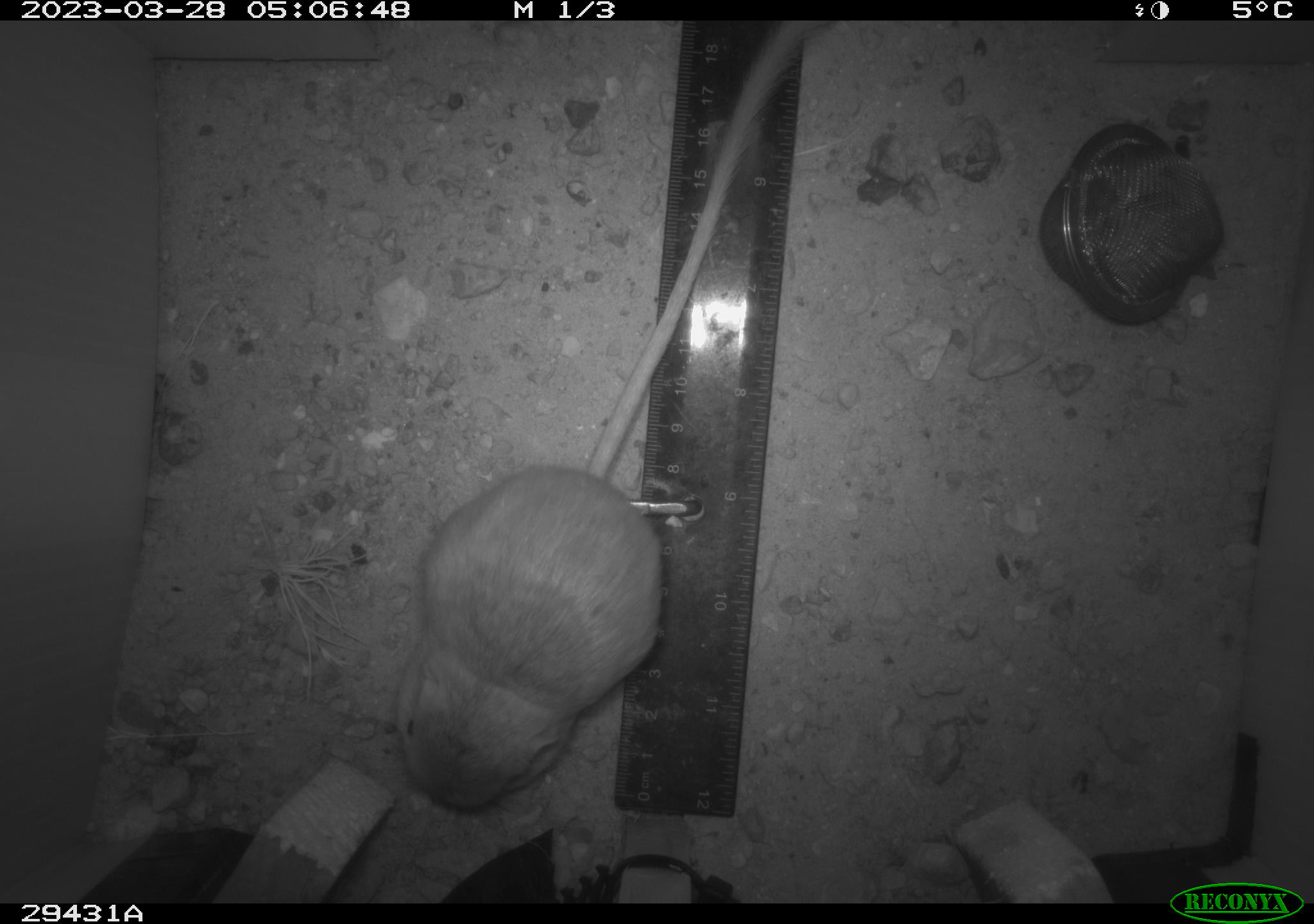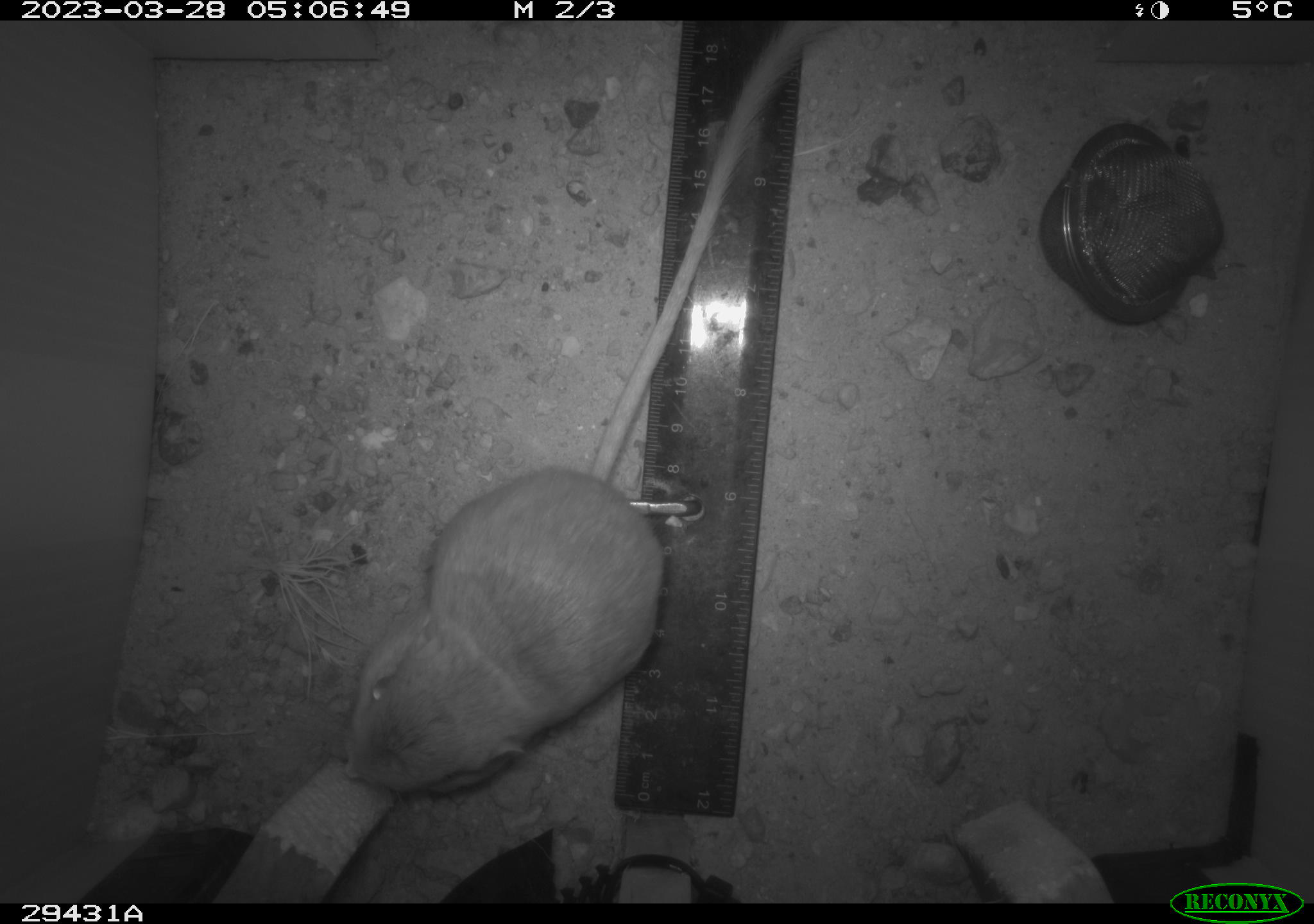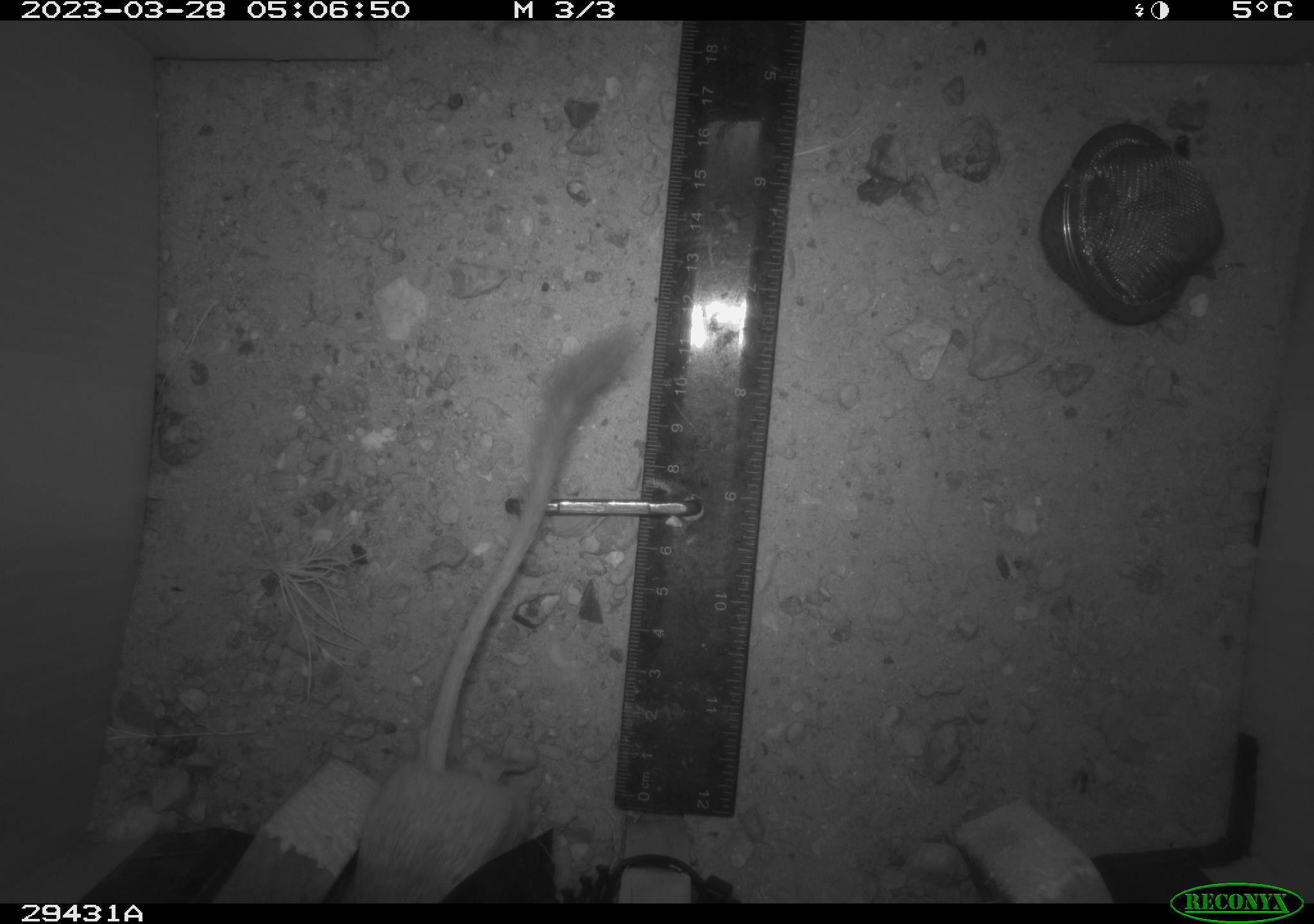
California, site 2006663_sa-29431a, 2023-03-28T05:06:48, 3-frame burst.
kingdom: Animalia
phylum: Chordata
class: Mammalia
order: Rodentia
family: Heteromyidae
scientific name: Heteromyidae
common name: kangaroo rats and pocket mice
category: heteromyidae family